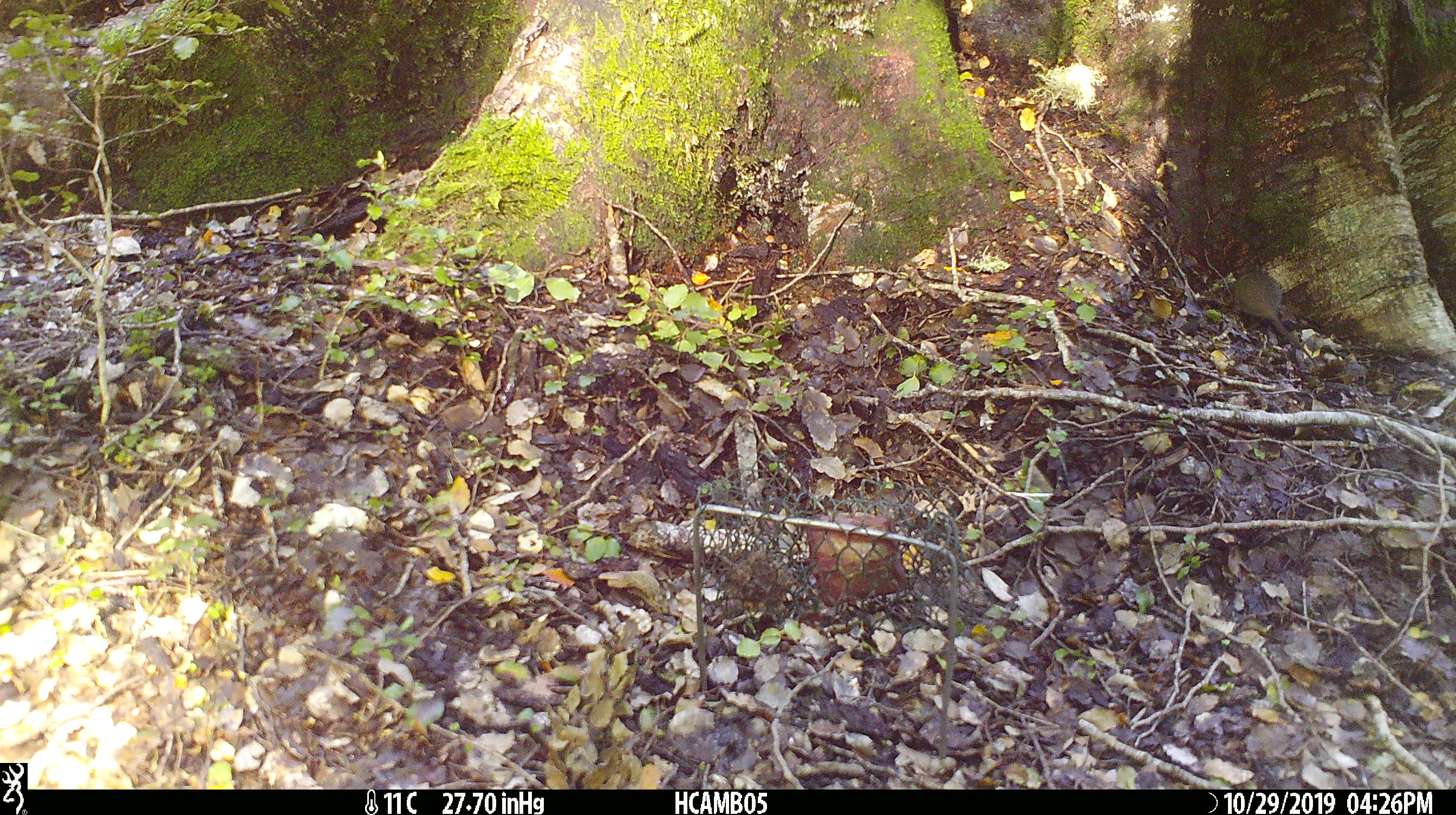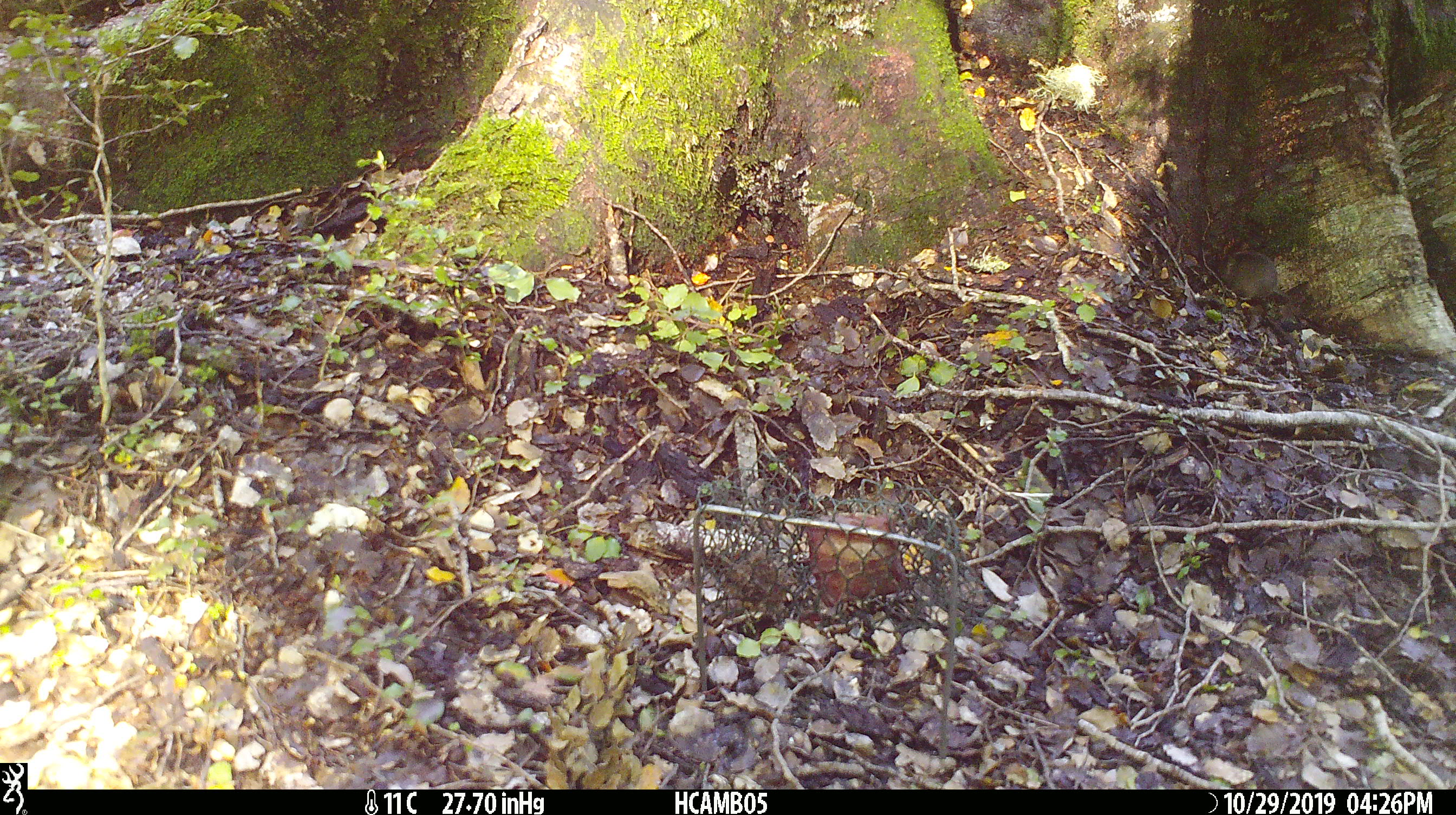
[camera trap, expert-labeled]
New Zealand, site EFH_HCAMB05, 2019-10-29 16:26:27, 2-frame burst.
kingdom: Animalia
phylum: Chordata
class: Mammalia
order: Rodentia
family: Muridae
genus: Mus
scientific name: Mus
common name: mouse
Mouse (Mus).